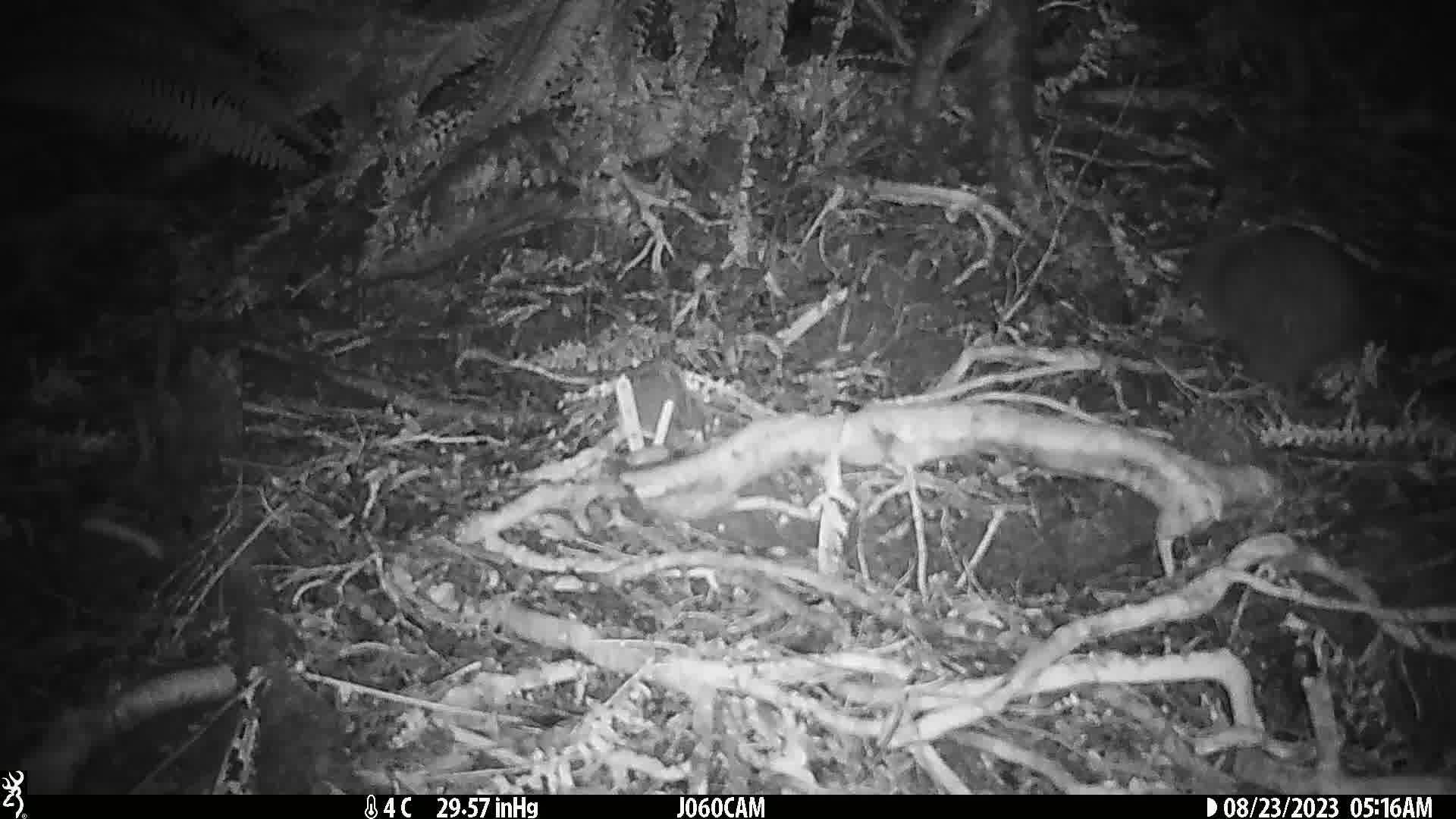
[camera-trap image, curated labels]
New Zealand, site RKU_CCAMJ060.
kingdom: Animalia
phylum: Chordata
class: Aves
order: Apterygiformes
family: Apterygidae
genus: Apteryx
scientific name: Apteryx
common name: kiwi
Kiwi (Apteryx).